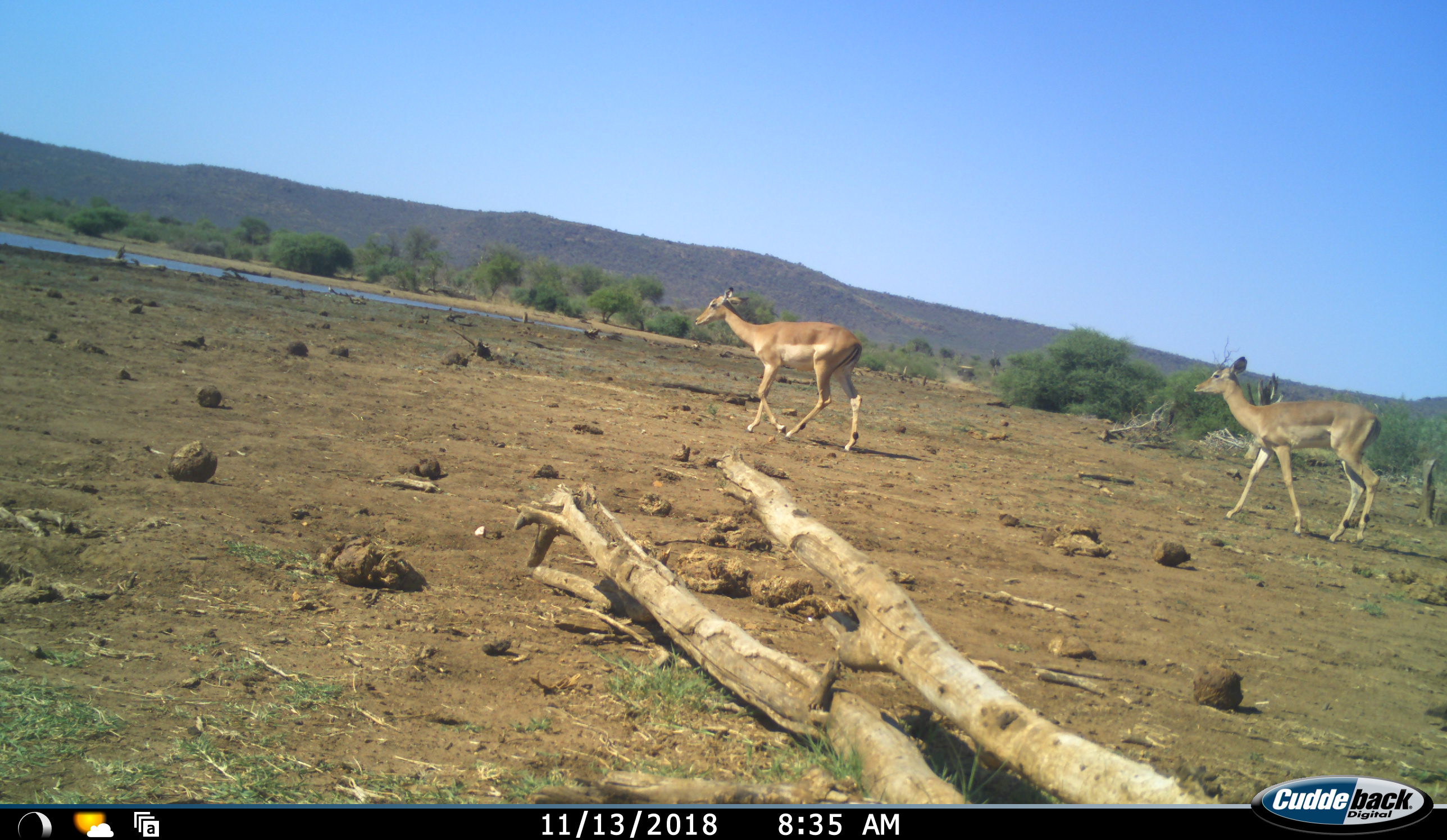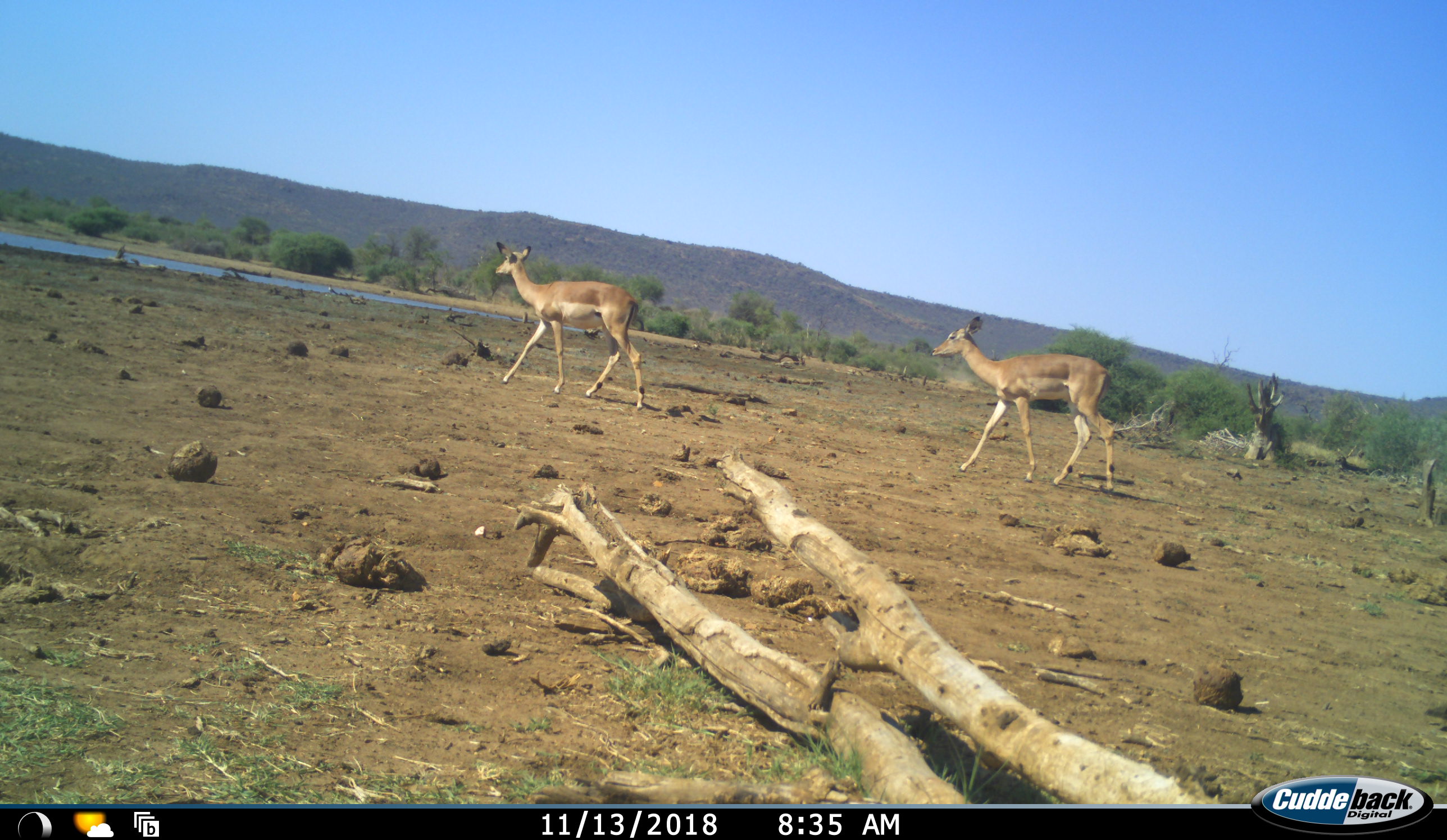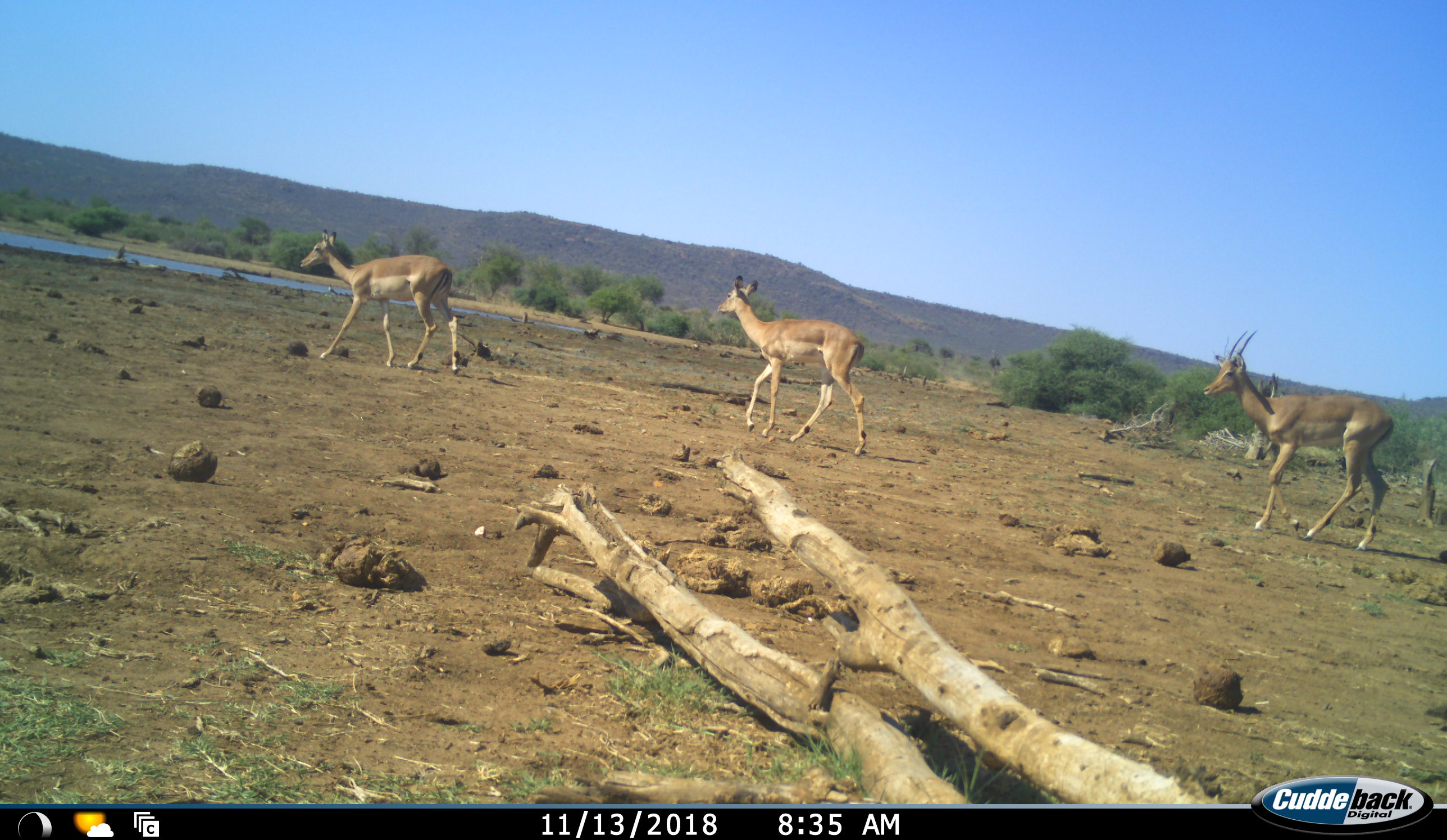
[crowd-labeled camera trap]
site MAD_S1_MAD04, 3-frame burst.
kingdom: Animalia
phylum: Chordata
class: Mammalia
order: Artiodactyla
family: Bovidae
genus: Aepyceros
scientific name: Aepyceros melampus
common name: impala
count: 3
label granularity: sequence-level